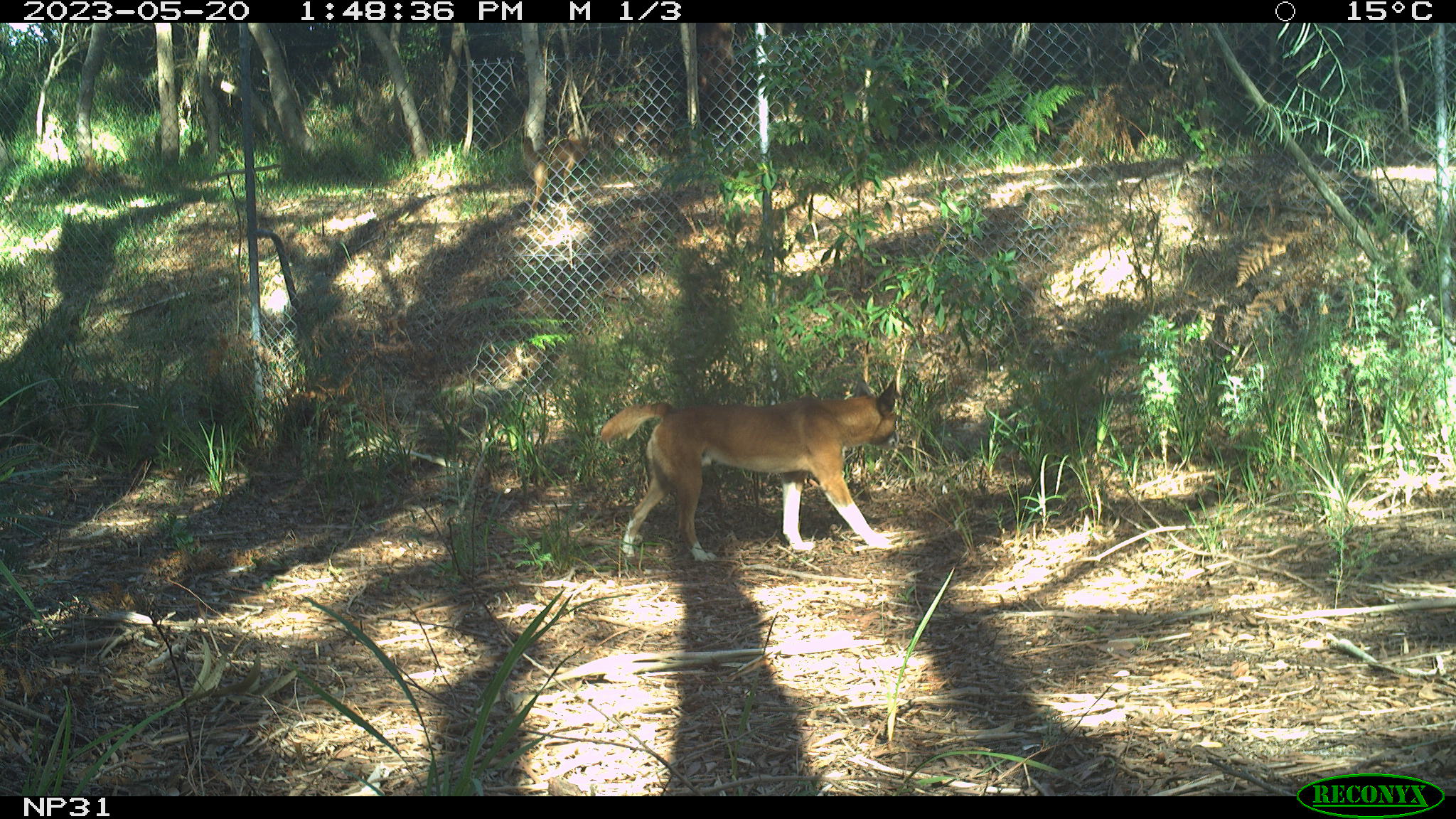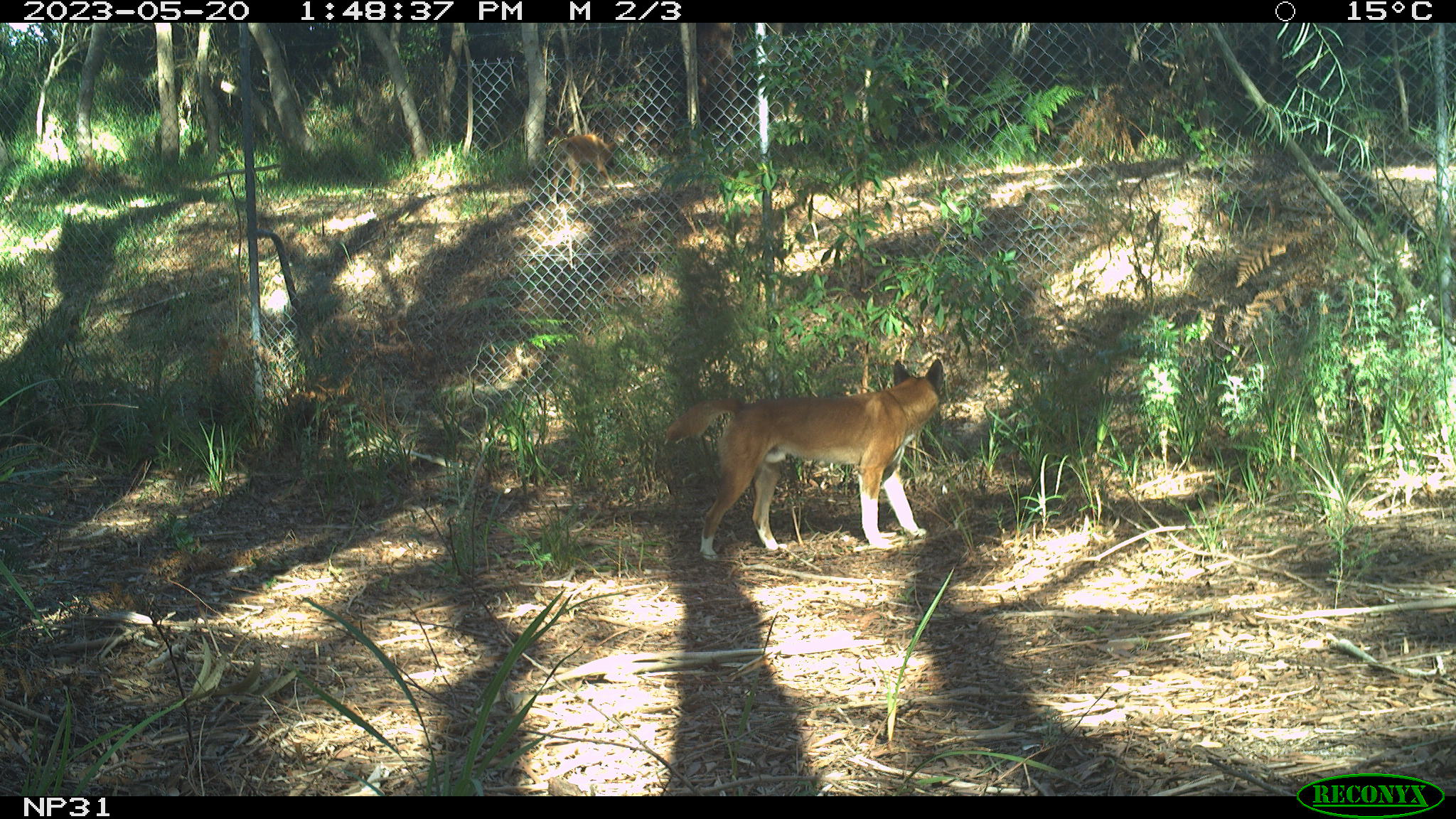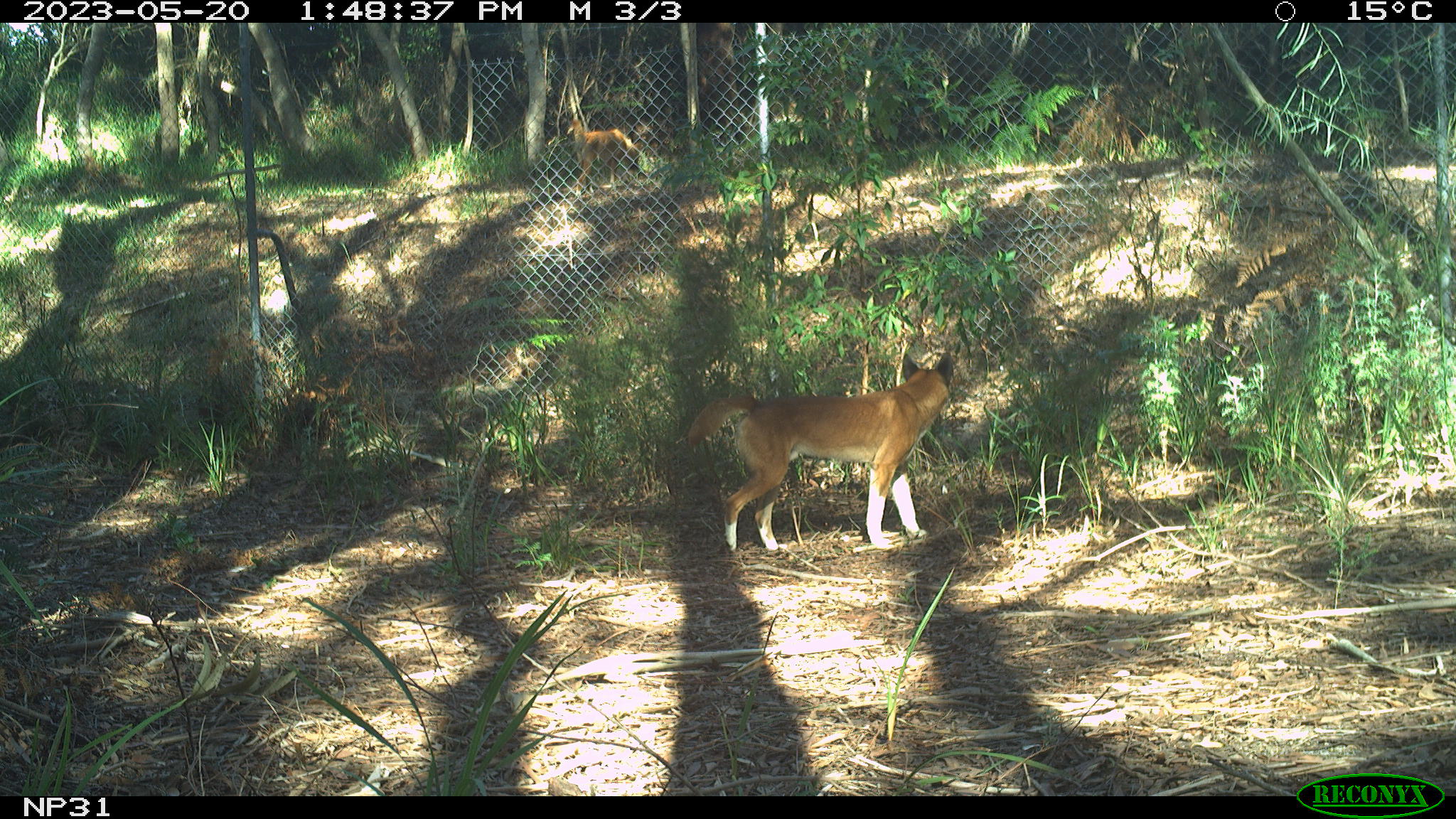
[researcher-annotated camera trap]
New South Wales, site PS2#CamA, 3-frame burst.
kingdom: Animalia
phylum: Chordata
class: Mammalia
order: Carnivora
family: Canidae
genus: Canis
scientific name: Canis familiaris dingo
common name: dingo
Dingo (Canis familiaris dingo).